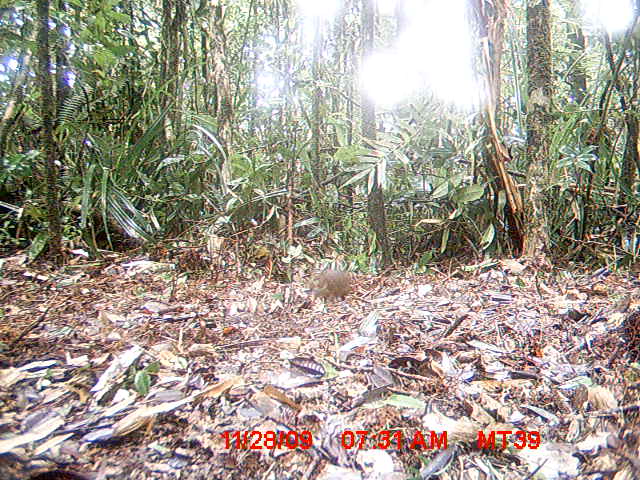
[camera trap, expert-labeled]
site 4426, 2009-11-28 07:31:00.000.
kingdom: Animalia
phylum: Chordata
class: Mammalia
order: Rodentia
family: Nesomyidae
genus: Hypogeomys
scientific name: Hypogeomys antimena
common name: malagasy giant rat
Hypogeomys antimena (malagasy giant rat), count 1.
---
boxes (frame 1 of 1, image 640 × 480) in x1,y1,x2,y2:
hypogeomys antimena: 306,270,352,304